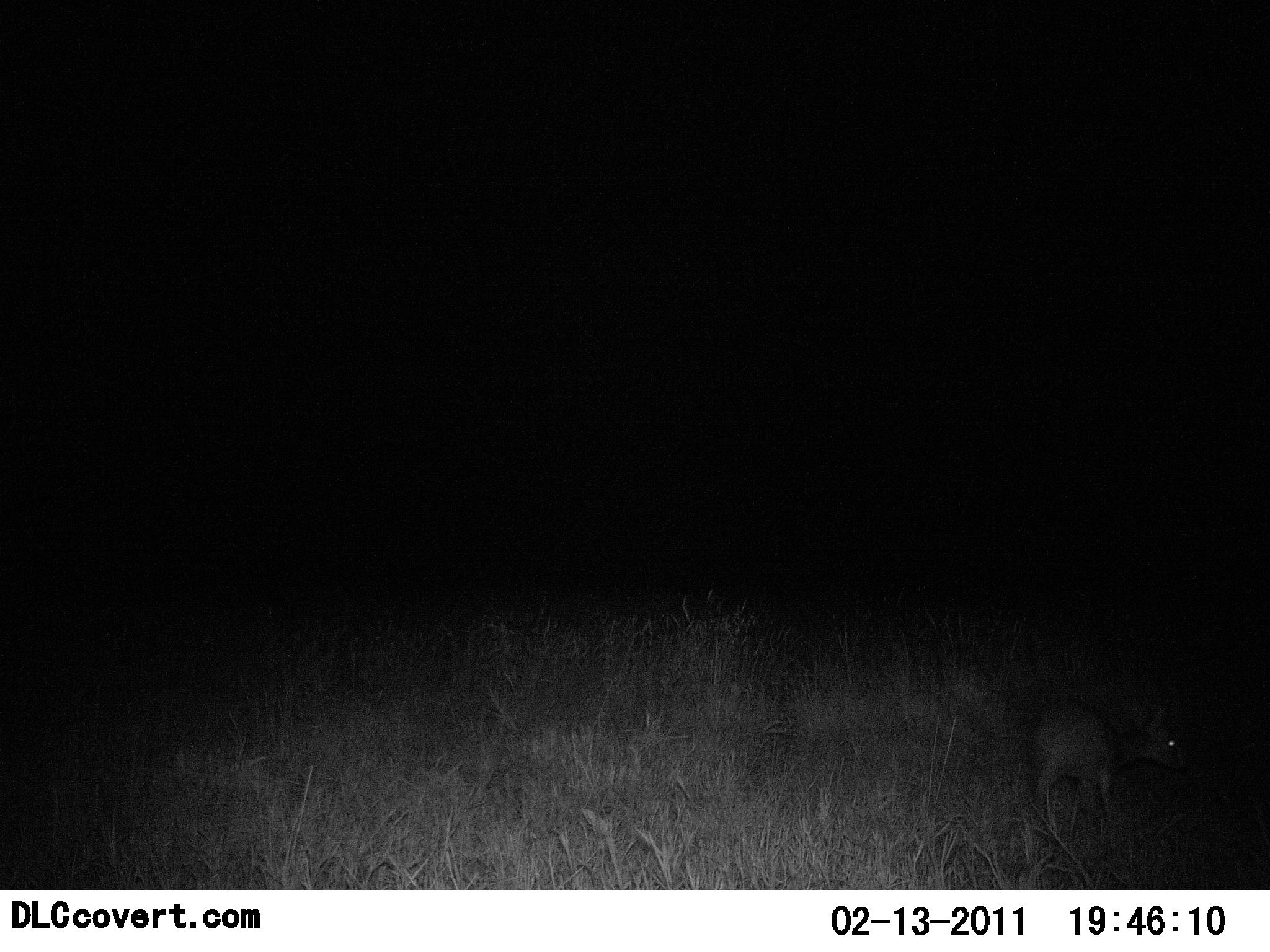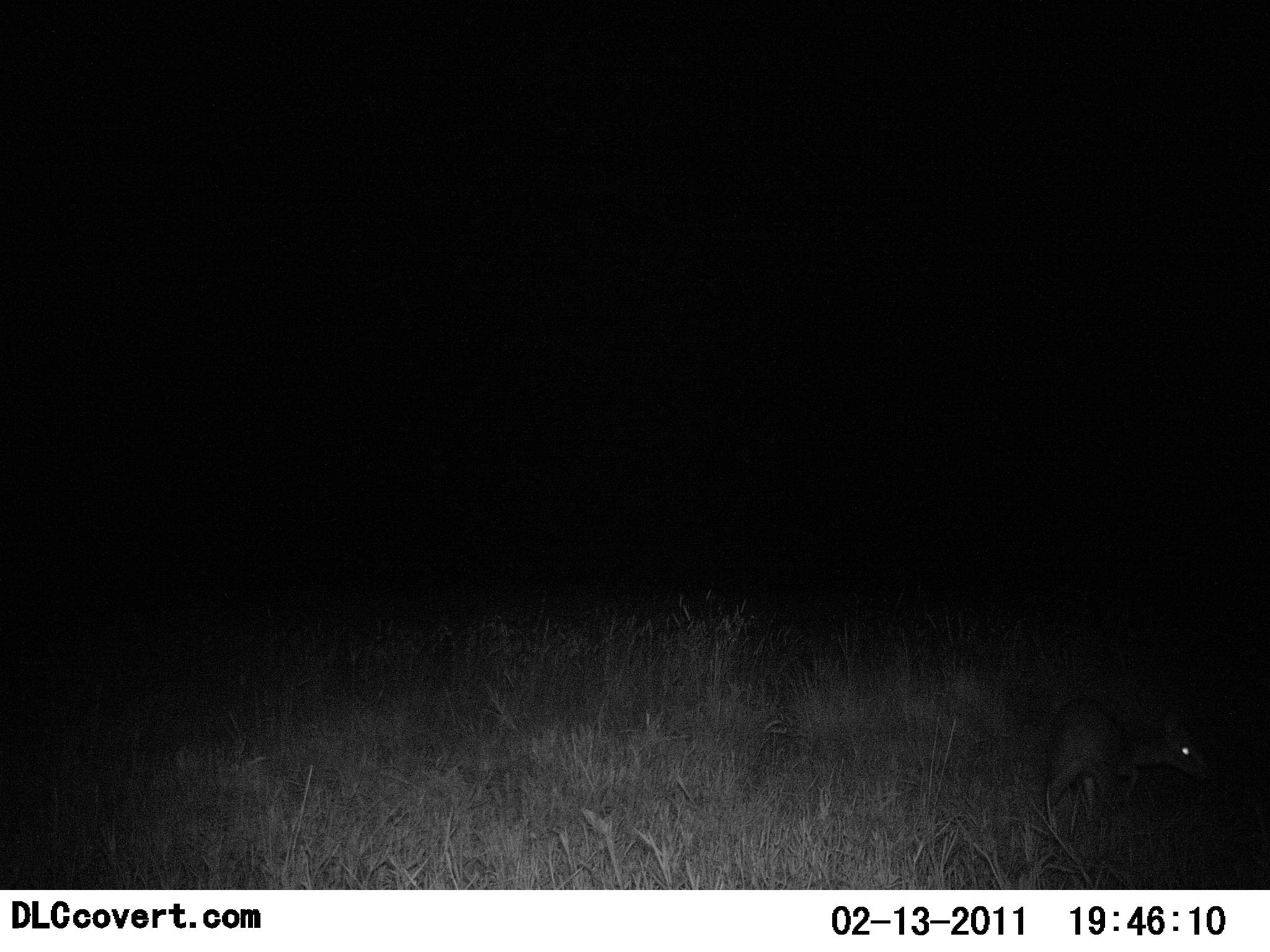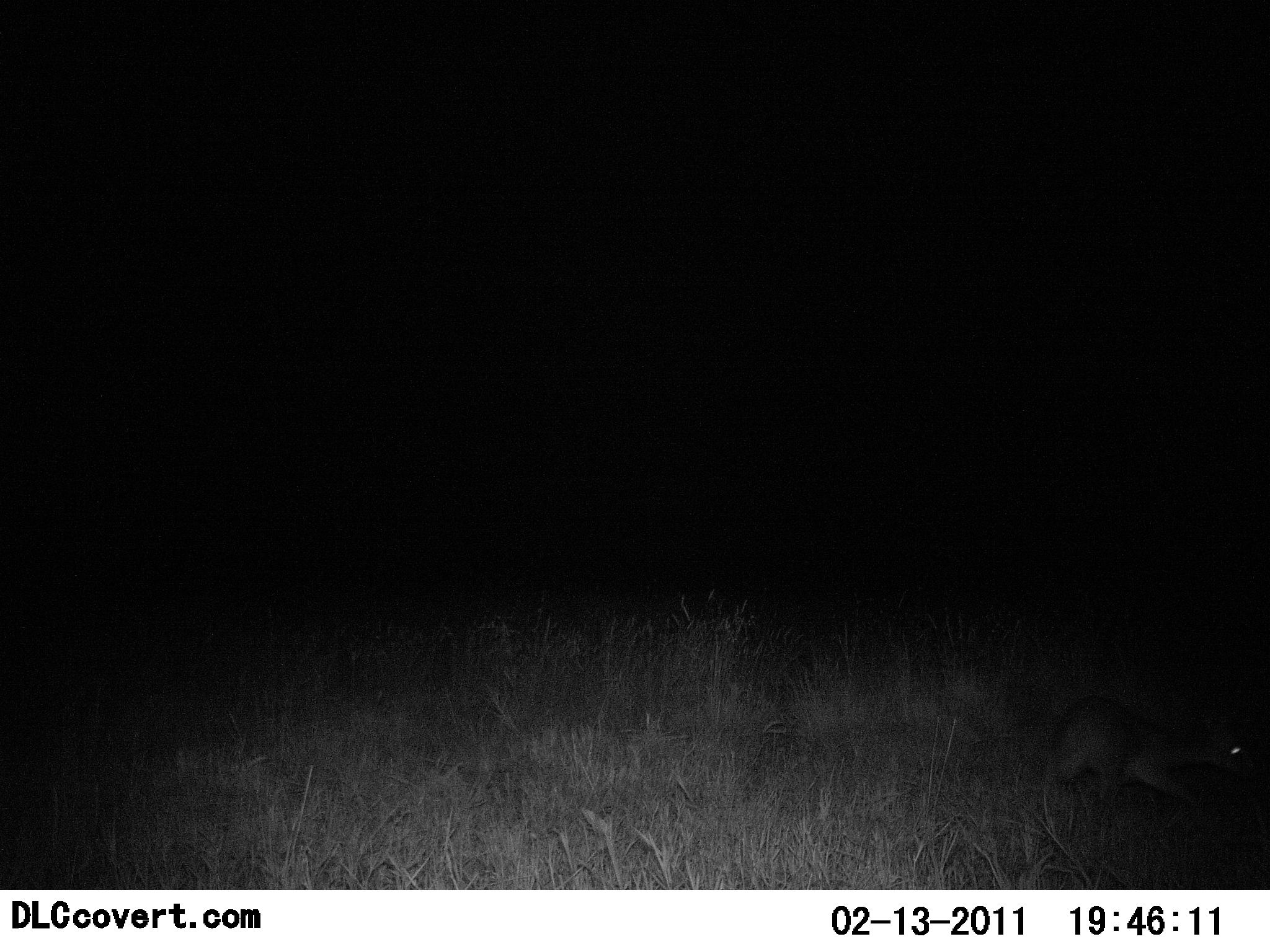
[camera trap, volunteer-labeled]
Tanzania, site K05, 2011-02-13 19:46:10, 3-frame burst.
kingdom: Animalia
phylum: Chordata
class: Mammalia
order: Artiodactyla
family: Bovidae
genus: Madoqua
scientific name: Madoqua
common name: dikdik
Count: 1.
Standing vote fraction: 30%.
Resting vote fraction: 0%.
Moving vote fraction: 70%.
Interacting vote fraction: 0%.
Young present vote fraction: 0%.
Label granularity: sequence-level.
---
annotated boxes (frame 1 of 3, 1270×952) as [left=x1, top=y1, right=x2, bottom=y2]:
animal: [left=1027, top=699, right=1188, bottom=827]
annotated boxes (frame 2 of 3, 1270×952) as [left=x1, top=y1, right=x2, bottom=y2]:
animal: [left=1045, top=703, right=1210, bottom=822]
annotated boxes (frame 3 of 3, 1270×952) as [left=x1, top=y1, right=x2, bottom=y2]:
animal: [left=1046, top=700, right=1259, bottom=810]